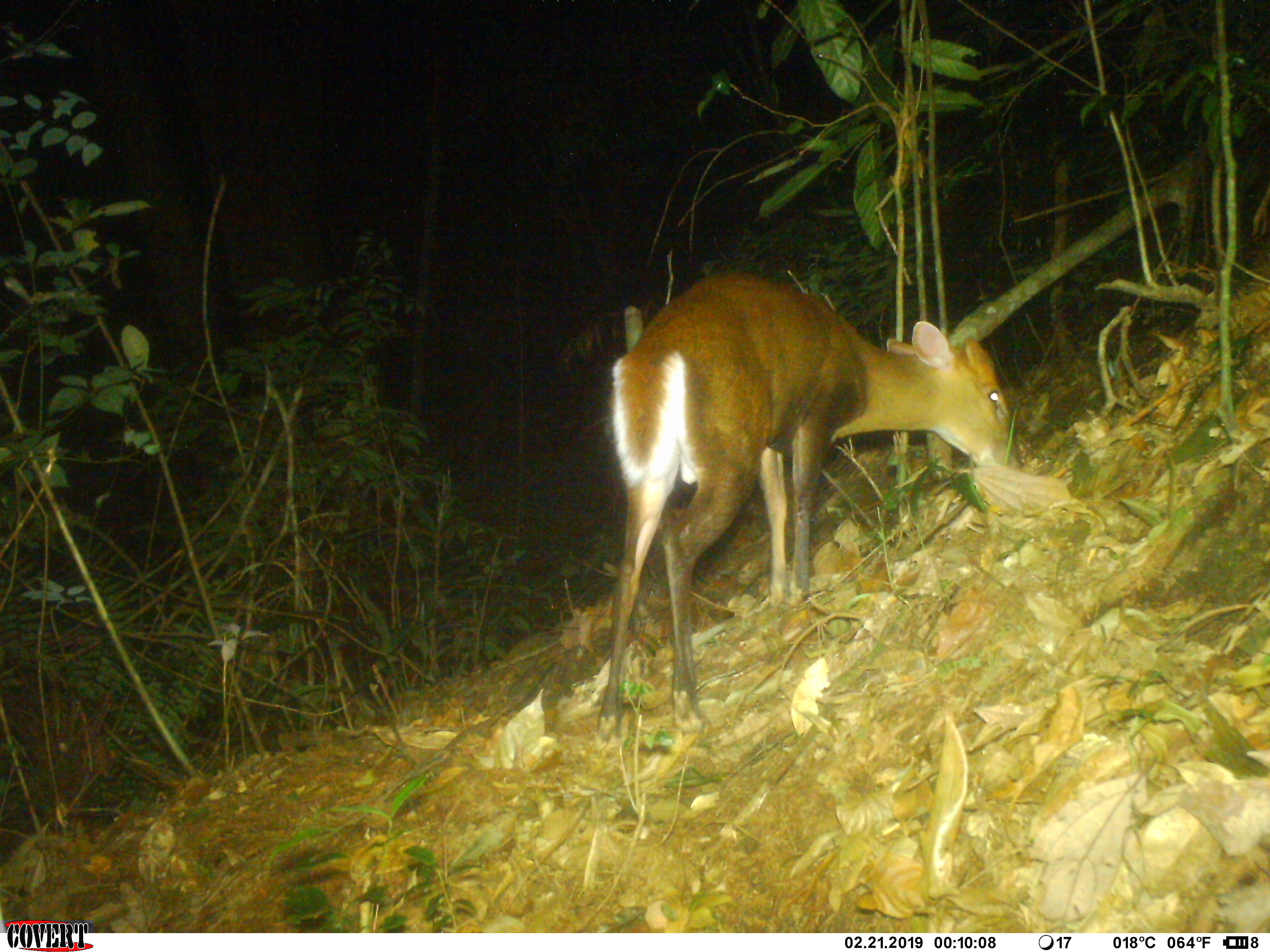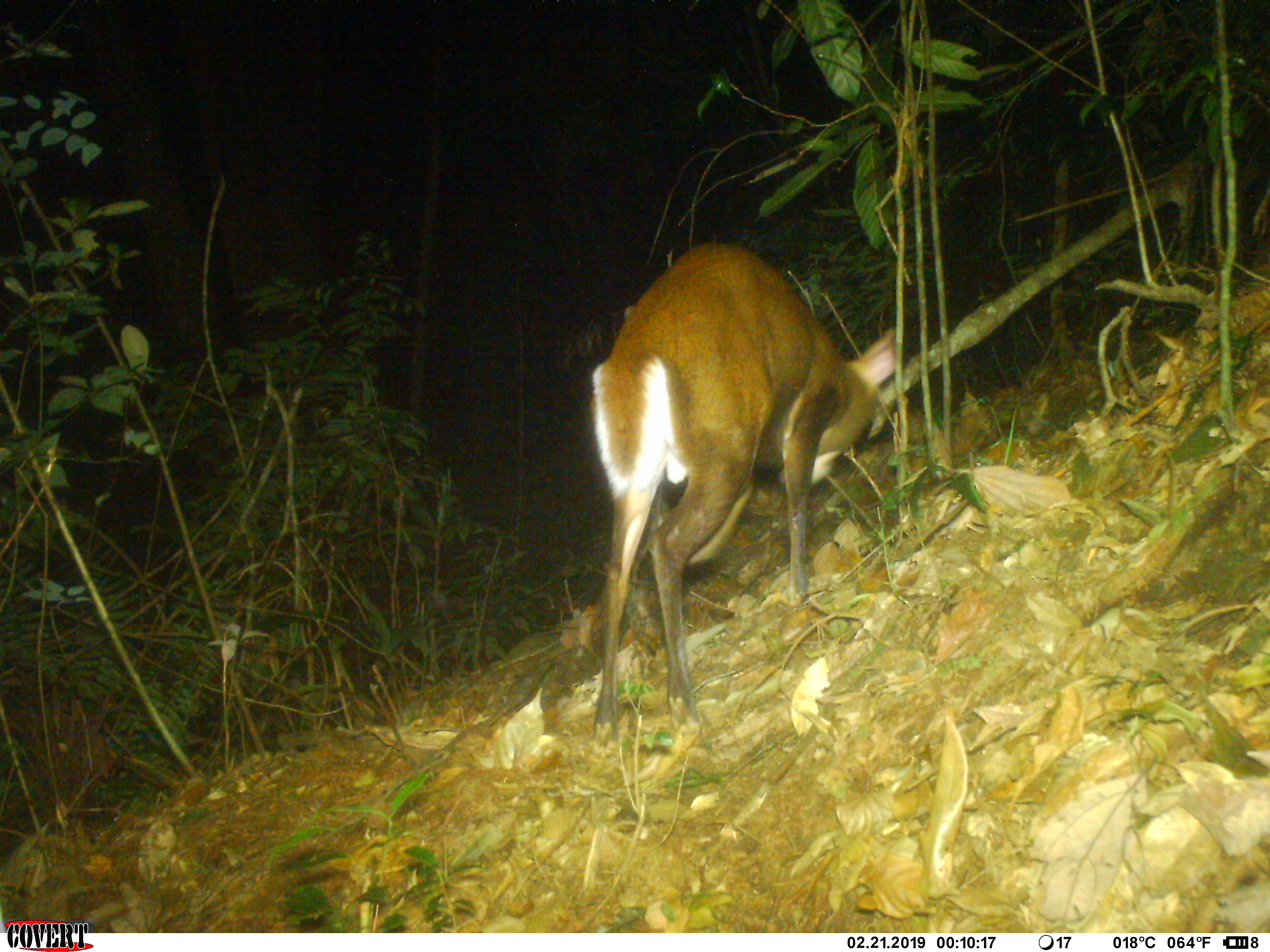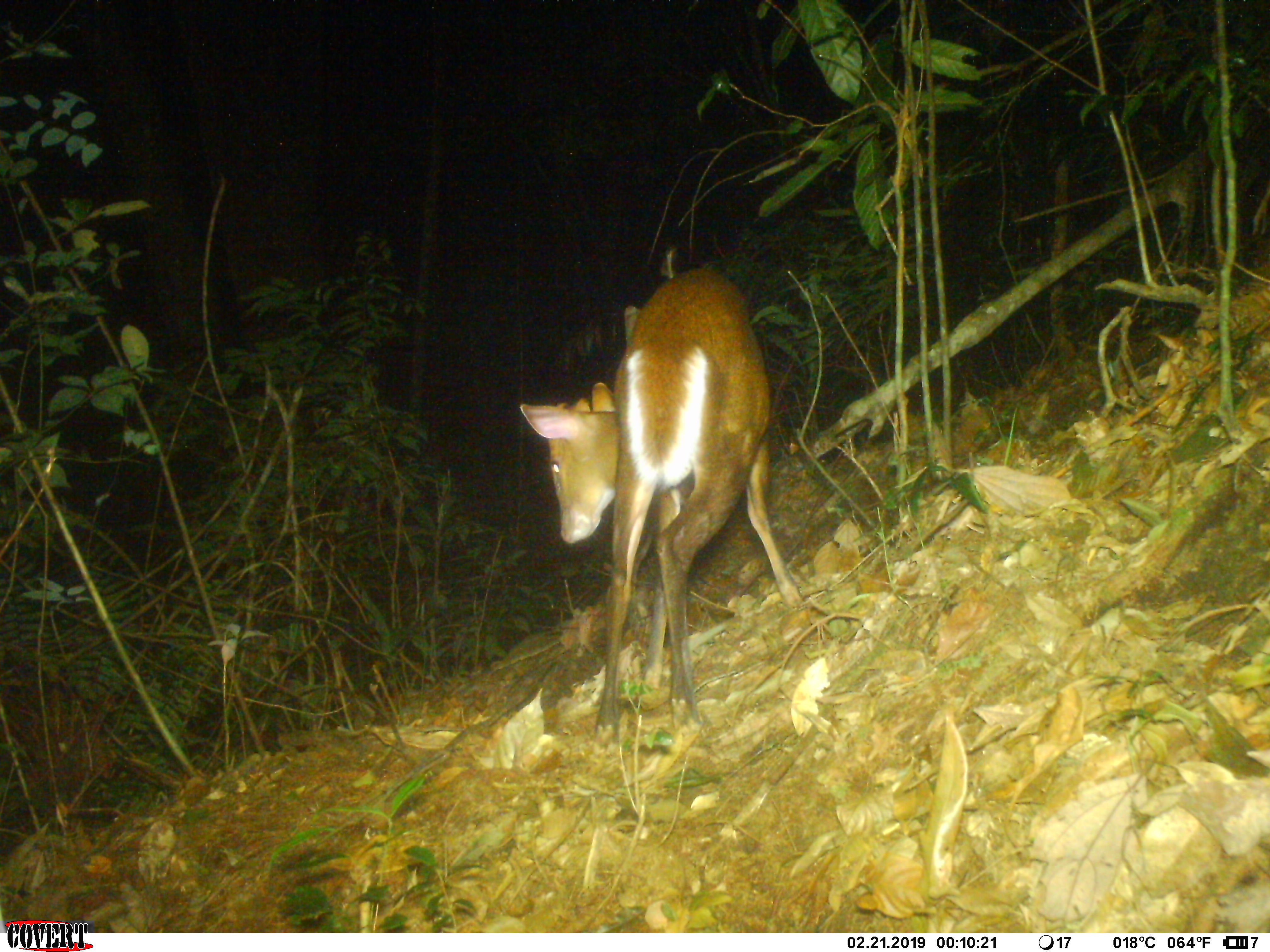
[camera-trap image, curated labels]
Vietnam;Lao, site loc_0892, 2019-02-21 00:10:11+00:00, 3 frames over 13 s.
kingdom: Animalia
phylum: Chordata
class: Mammalia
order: Artiodactyla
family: Cervidae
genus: Muntiacus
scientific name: Muntiacus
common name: muntjacs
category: unidentified muntjac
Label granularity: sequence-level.